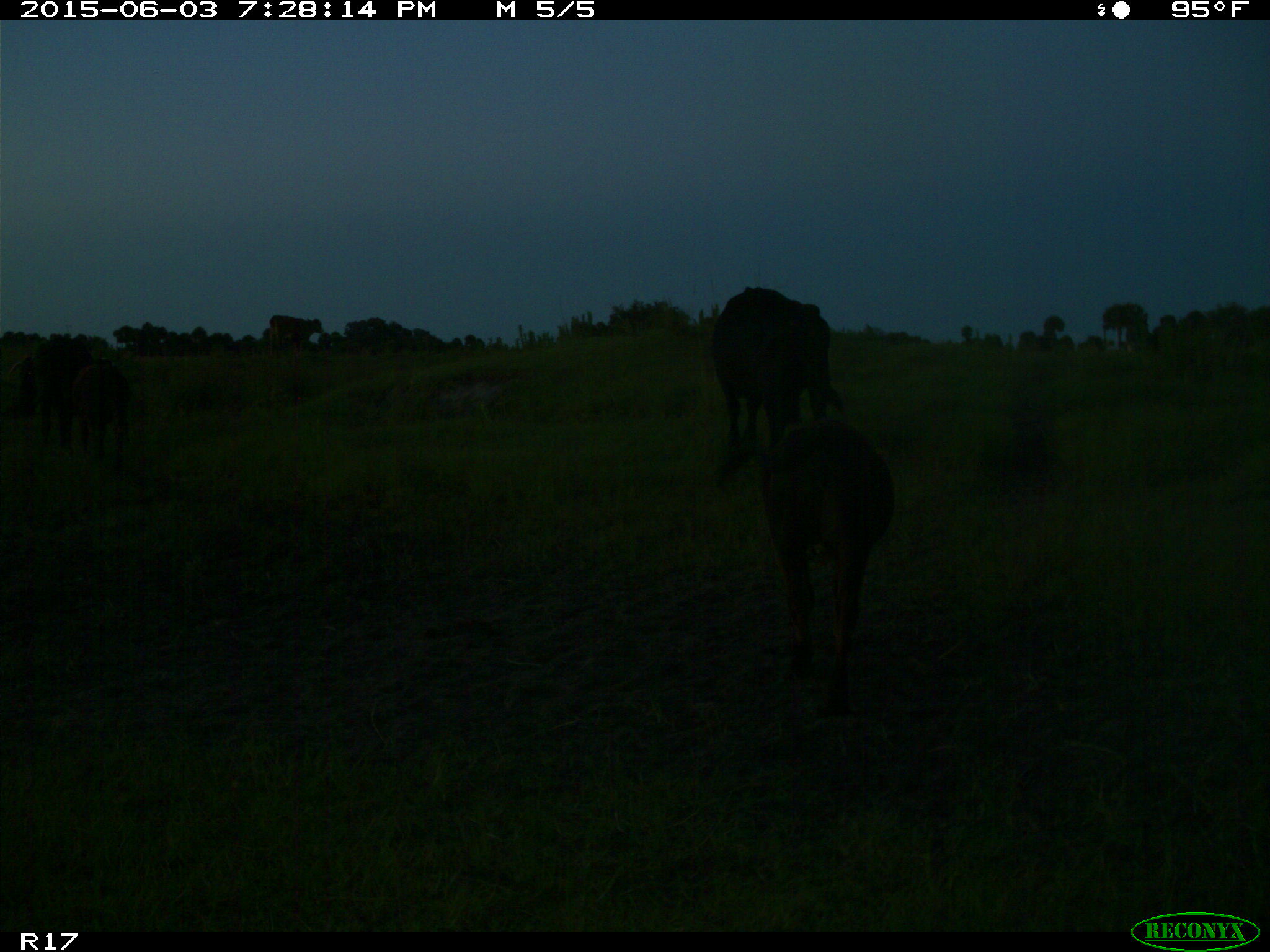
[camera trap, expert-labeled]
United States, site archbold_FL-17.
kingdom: Animalia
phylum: Chordata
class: Mammalia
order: Artiodactyla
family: Bovidae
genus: Bos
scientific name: Bos taurus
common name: domestic cow